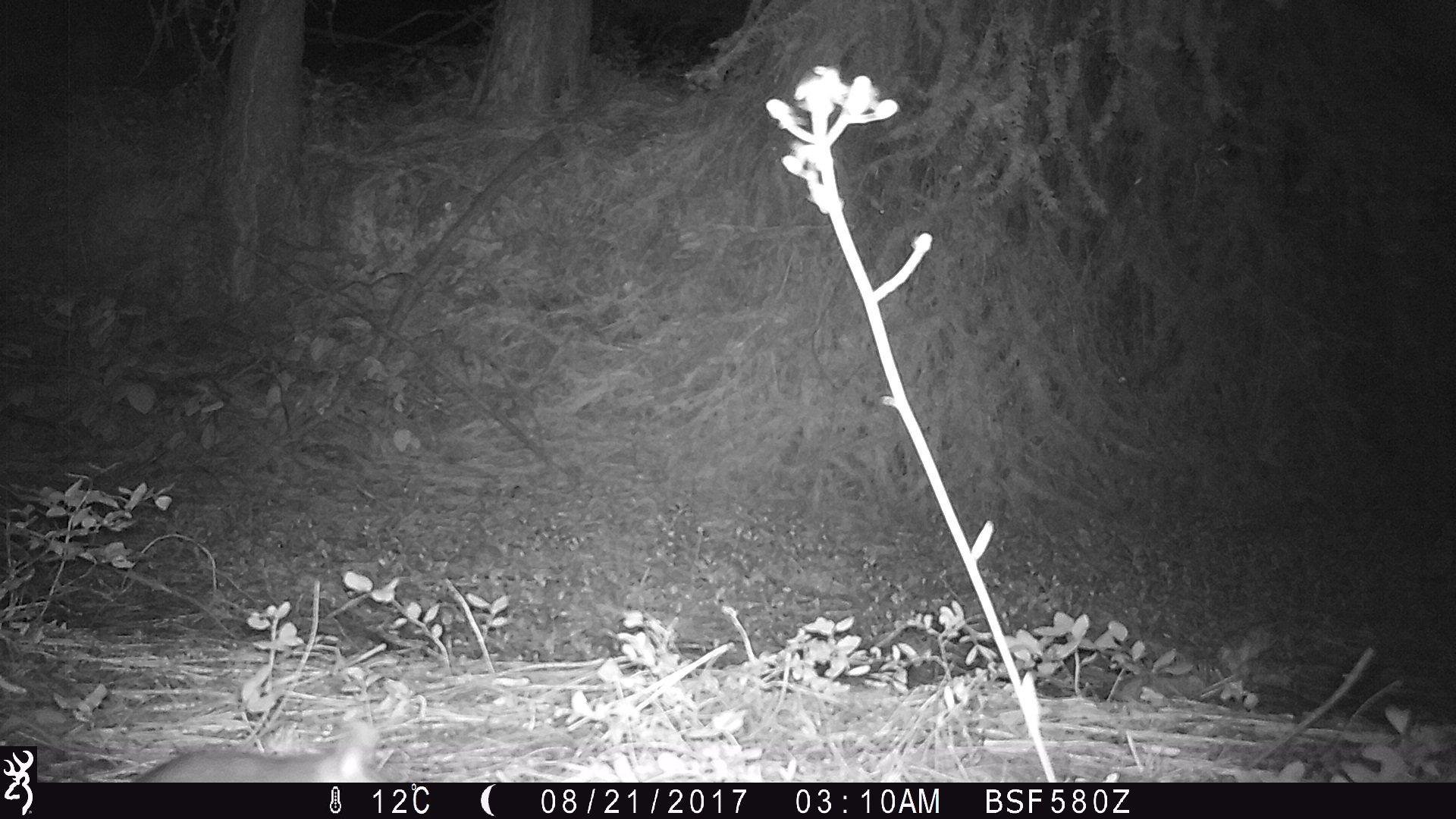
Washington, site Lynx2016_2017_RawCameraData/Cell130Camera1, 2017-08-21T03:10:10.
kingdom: Animalia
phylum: Chordata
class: Mammalia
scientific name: Mammalia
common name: small mammal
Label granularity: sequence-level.